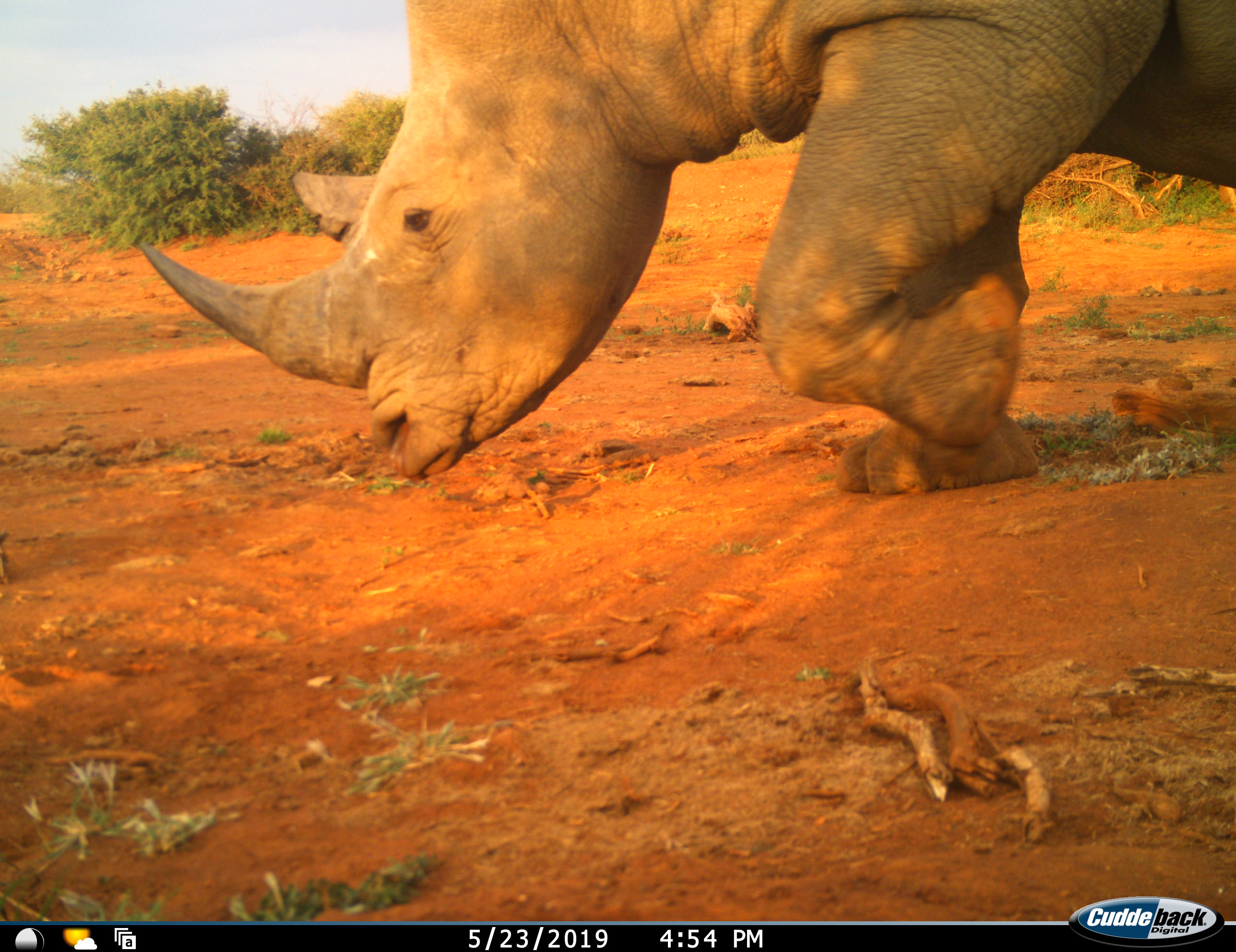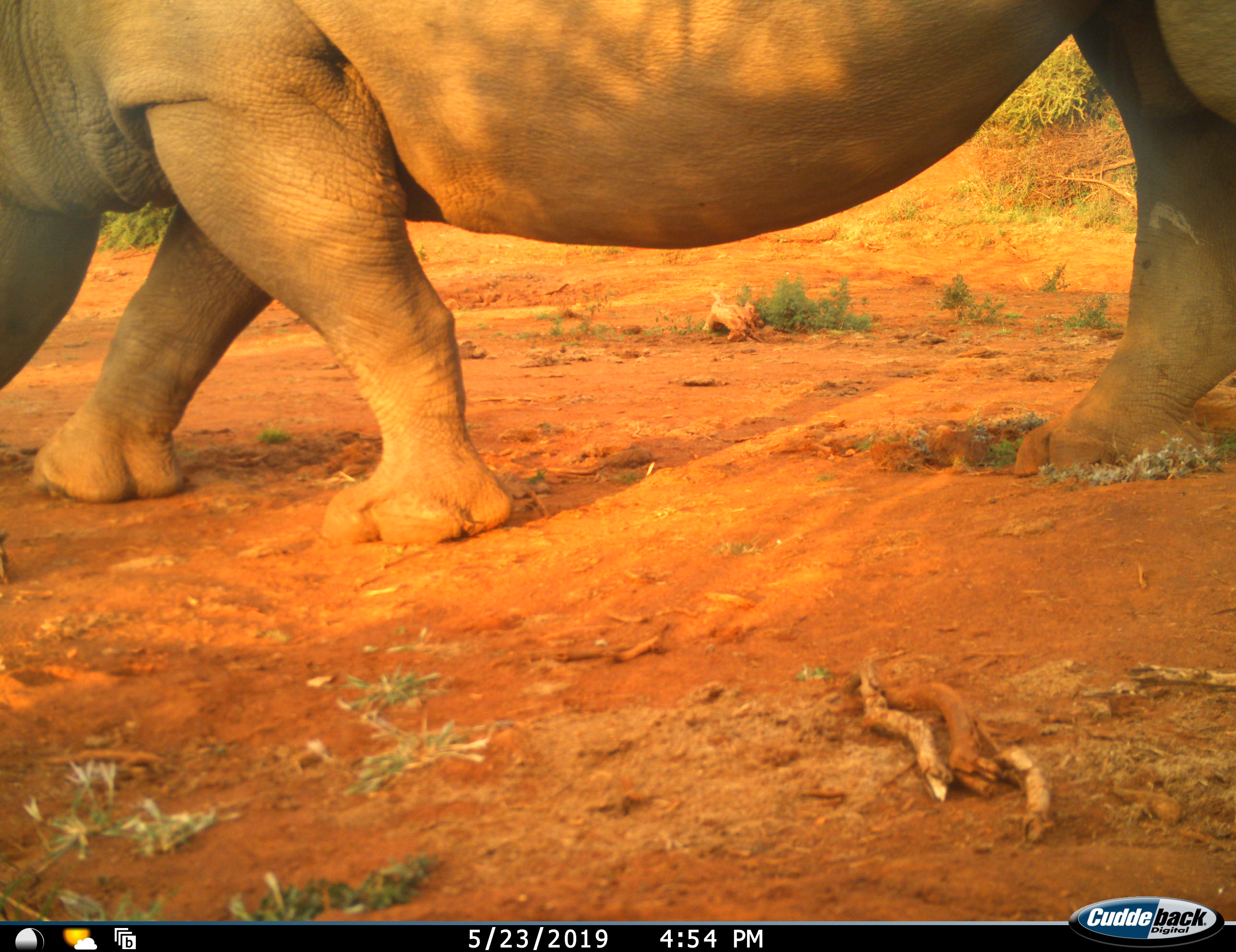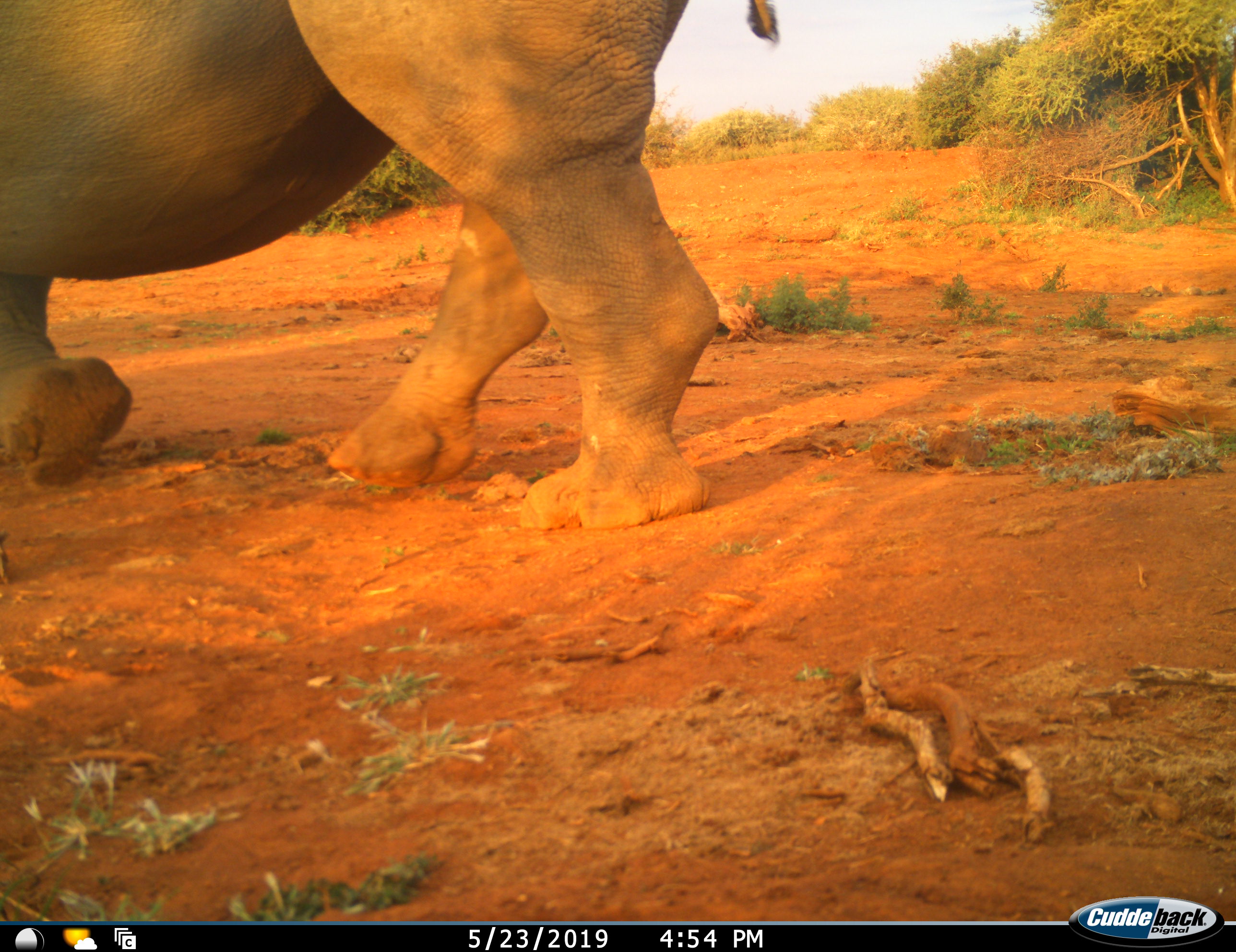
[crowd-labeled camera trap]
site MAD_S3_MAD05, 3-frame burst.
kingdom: Animalia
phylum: Chordata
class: Mammalia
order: Perissodactyla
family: Rhinocerotidae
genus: Diceros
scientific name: Diceros bicornis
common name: black rhinoceros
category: rhinocerosblack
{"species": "rhinocerosblack (black rhinoceros) (Diceros bicornis)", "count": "1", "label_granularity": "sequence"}